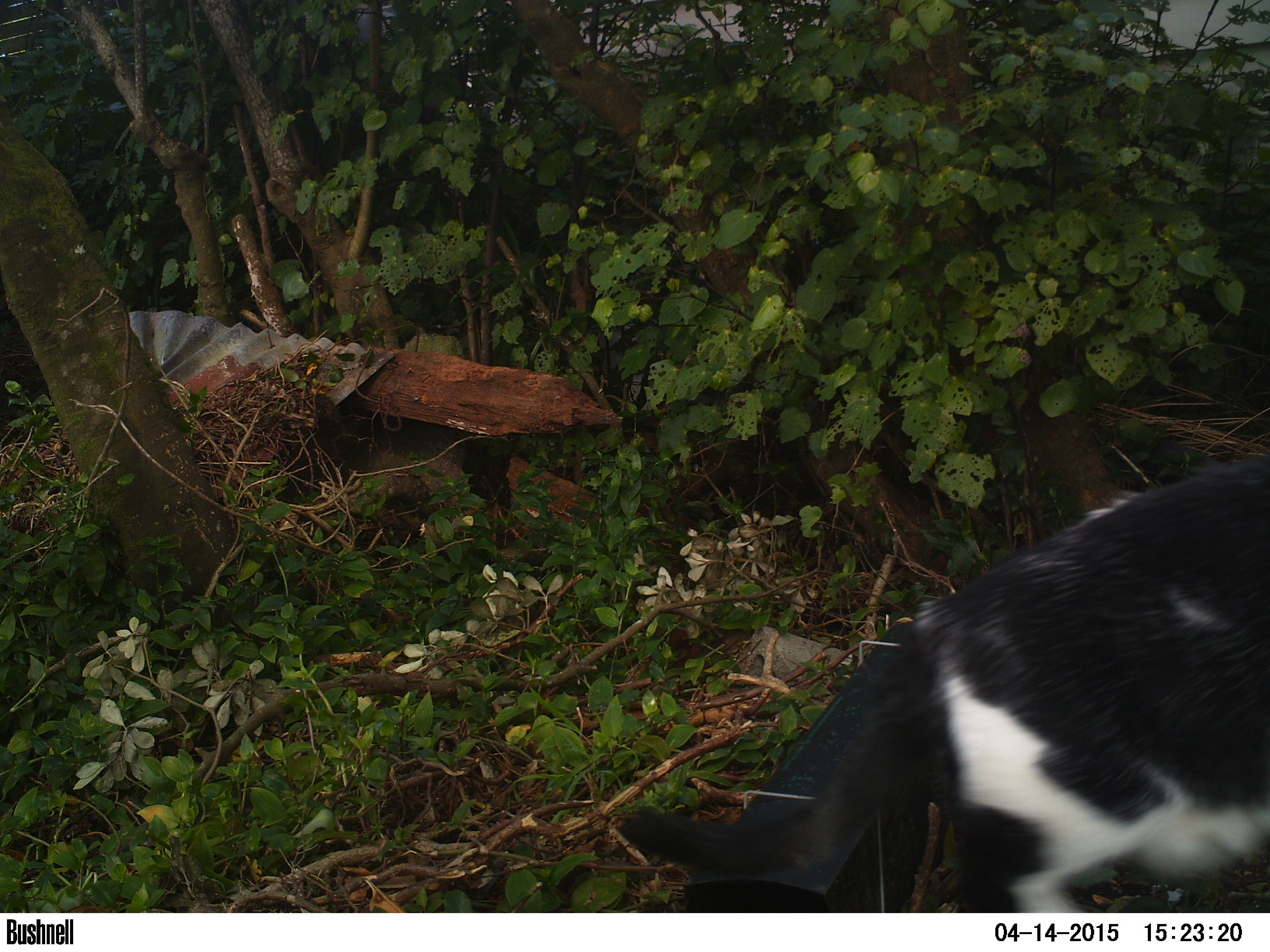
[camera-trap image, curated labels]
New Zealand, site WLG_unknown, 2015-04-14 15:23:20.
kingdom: Animalia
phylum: Chordata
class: Mammalia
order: Carnivora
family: Felidae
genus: Felis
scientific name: Felis catus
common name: domestic cat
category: cat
Cat (domestic cat) (Felis catus).